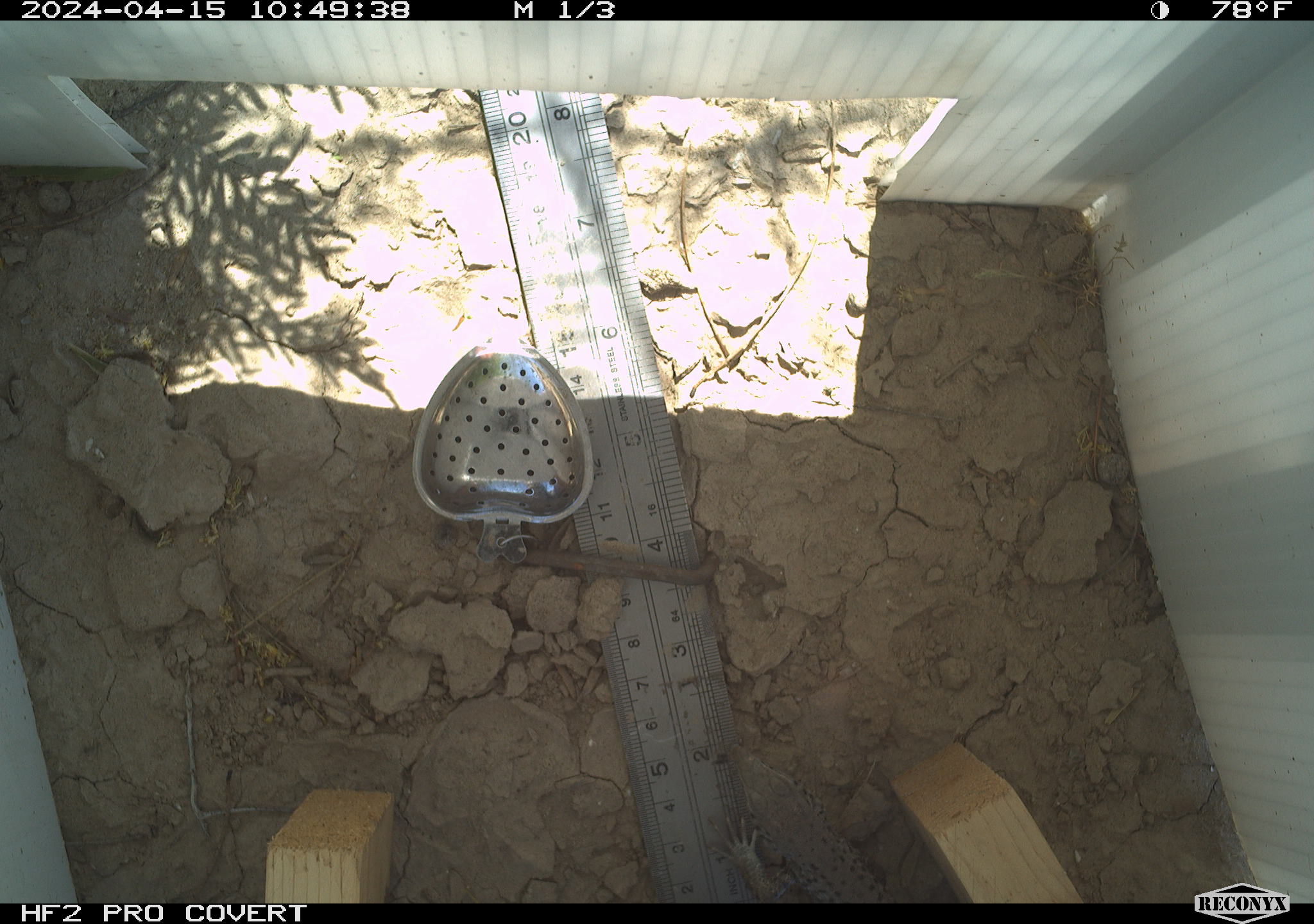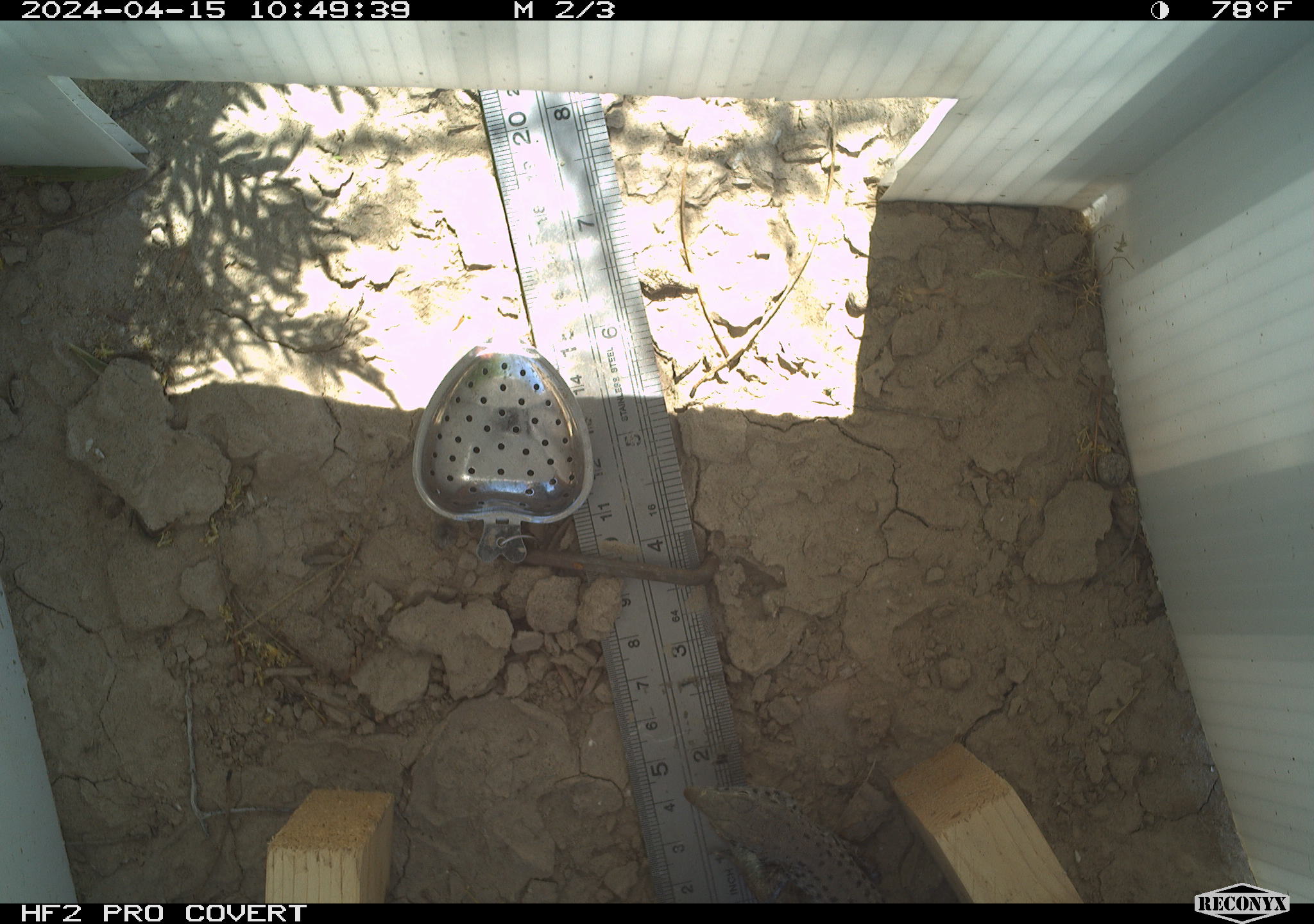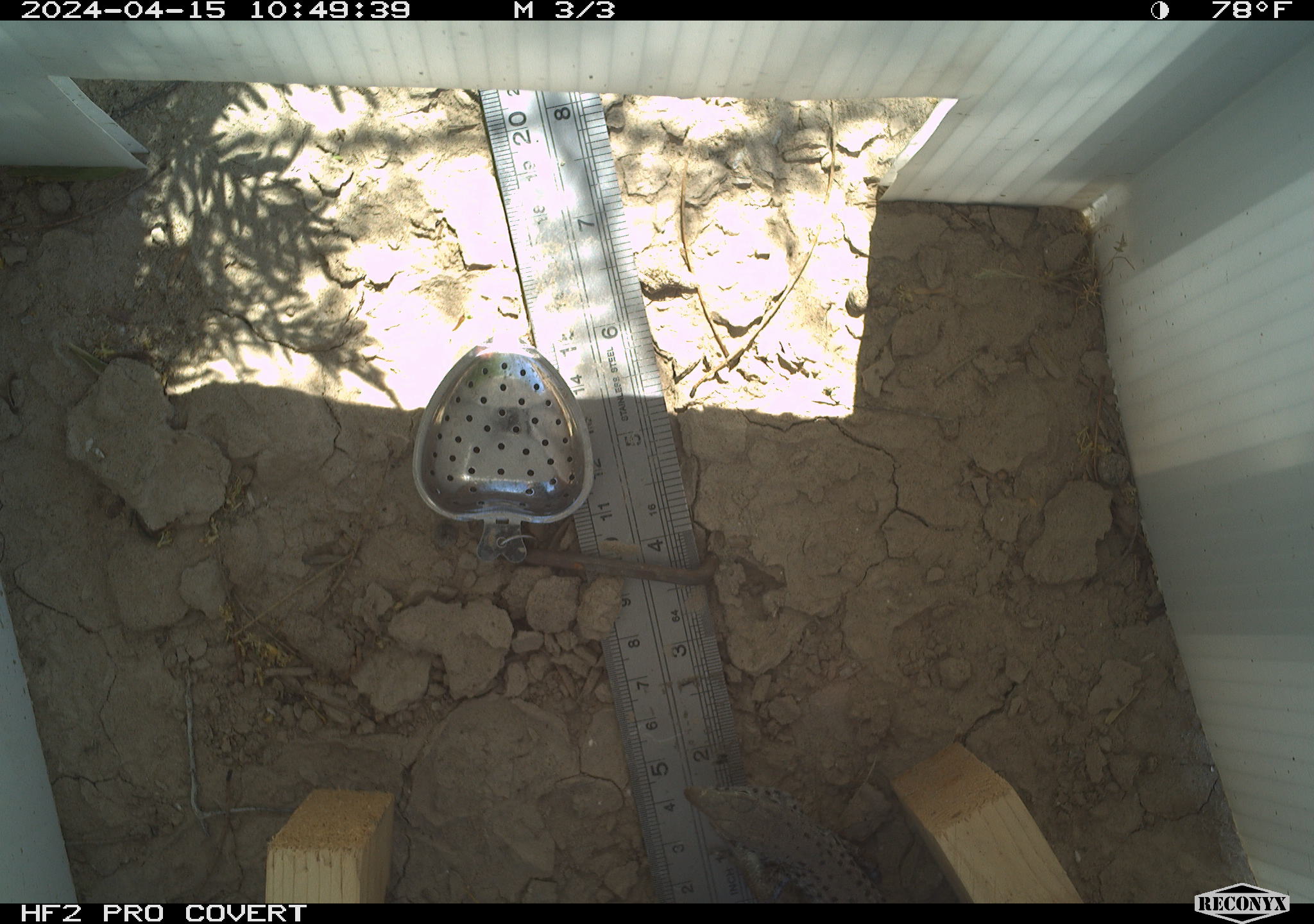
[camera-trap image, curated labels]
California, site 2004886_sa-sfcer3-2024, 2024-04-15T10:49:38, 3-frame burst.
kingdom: Animalia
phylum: Chordata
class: Reptilia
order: Squamata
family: Teiidae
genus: Aspidoscelis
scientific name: Aspidoscelis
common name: whiptail lizards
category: aspidoscelis species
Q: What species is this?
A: Aspidoscelis species (whiptail lizards) (Aspidoscelis).